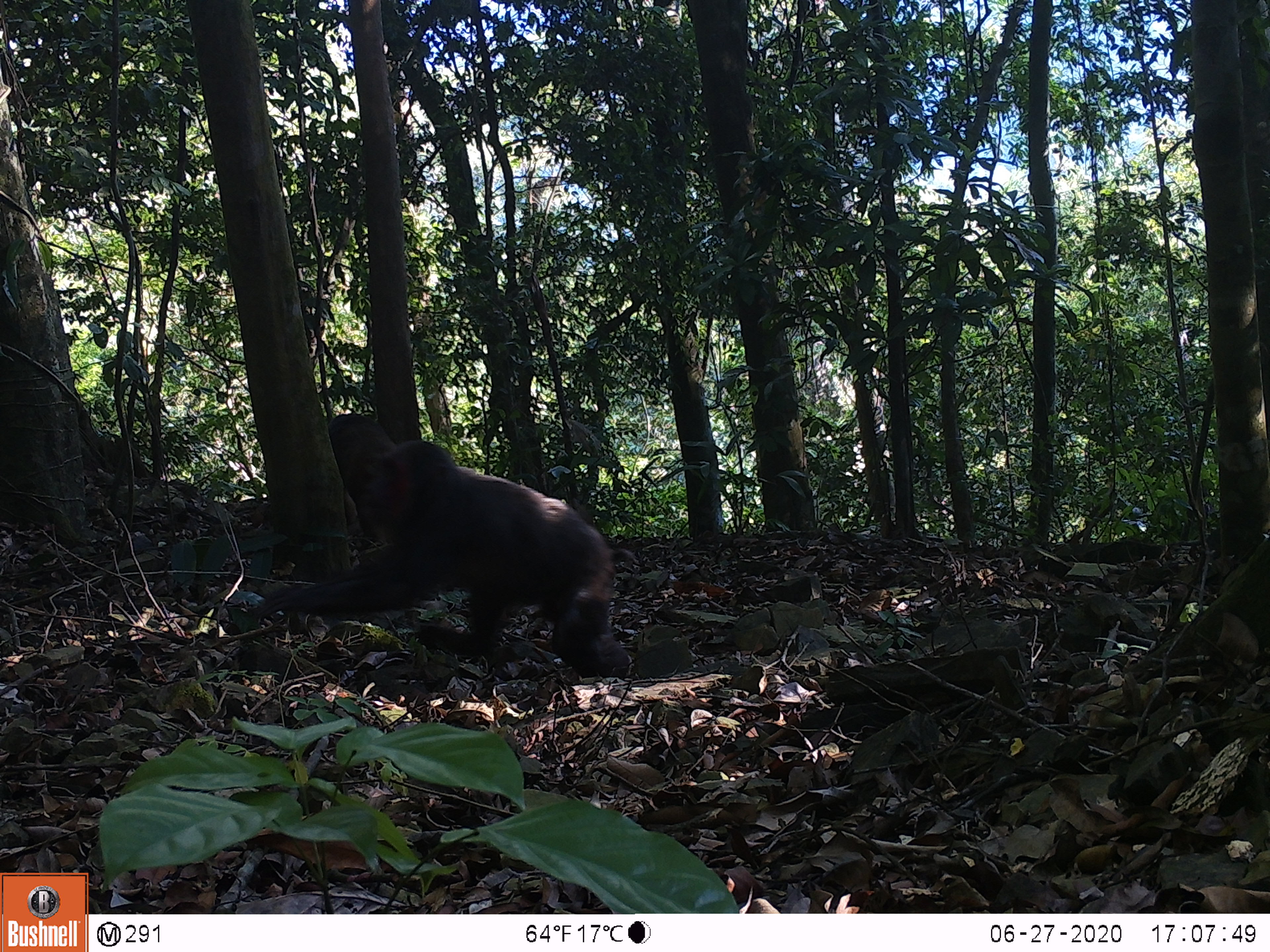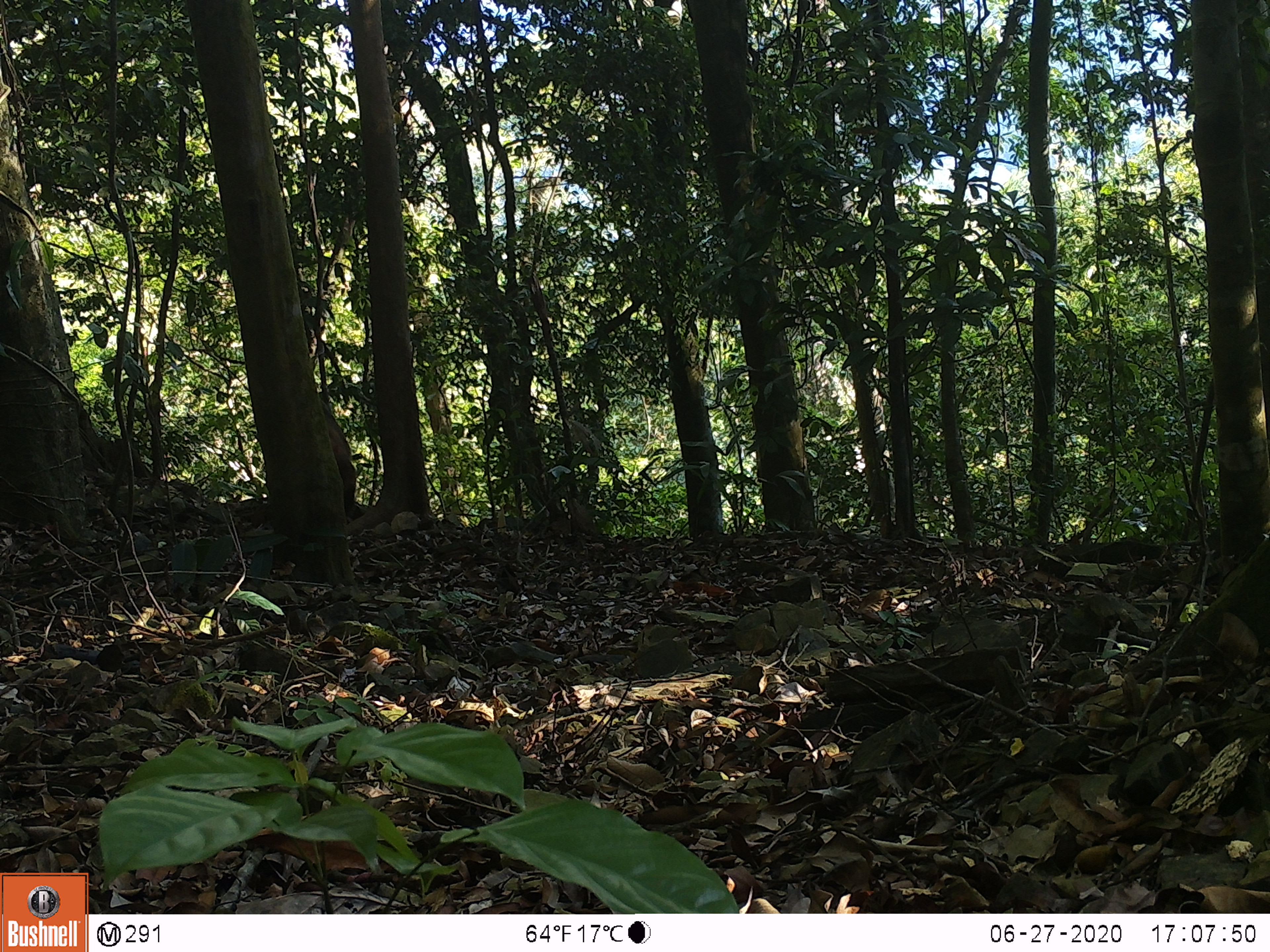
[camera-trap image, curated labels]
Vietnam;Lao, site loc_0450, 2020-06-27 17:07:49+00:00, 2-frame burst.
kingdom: Animalia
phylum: Chordata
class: Mammalia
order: Primates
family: Cercopithecidae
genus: Macaca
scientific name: Macaca arctoides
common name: stump-tailed macaque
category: stump tailed macaque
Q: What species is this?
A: Stump tailed macaque (stump-tailed macaque) (Macaca arctoides).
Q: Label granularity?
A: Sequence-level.